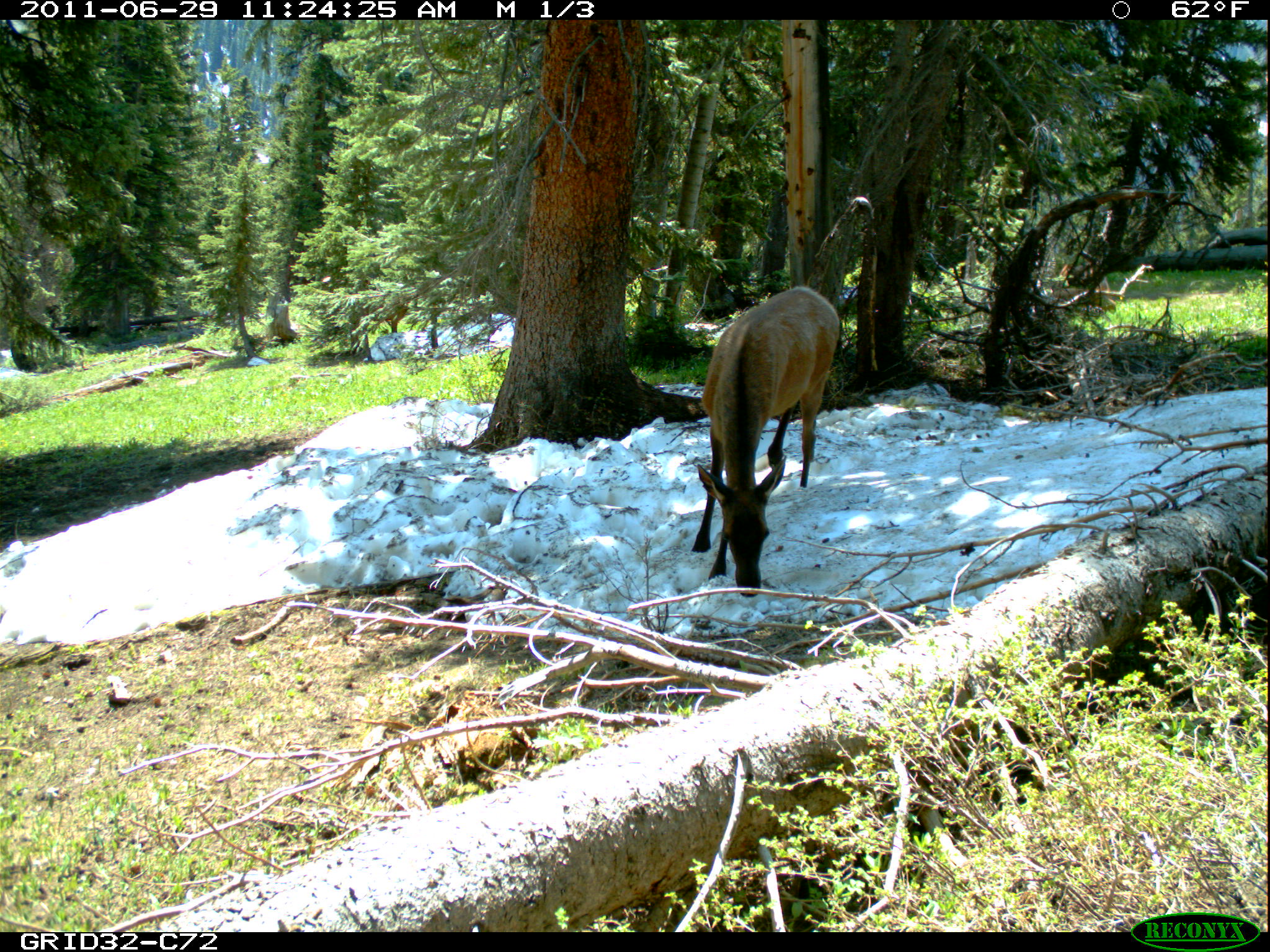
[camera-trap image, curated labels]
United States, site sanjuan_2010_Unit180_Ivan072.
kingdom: Animalia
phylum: Chordata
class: Mammalia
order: Artiodactyla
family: Cervidae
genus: Cervus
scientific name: Cervus elaphus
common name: red deer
Cervus elaphus (red deer).